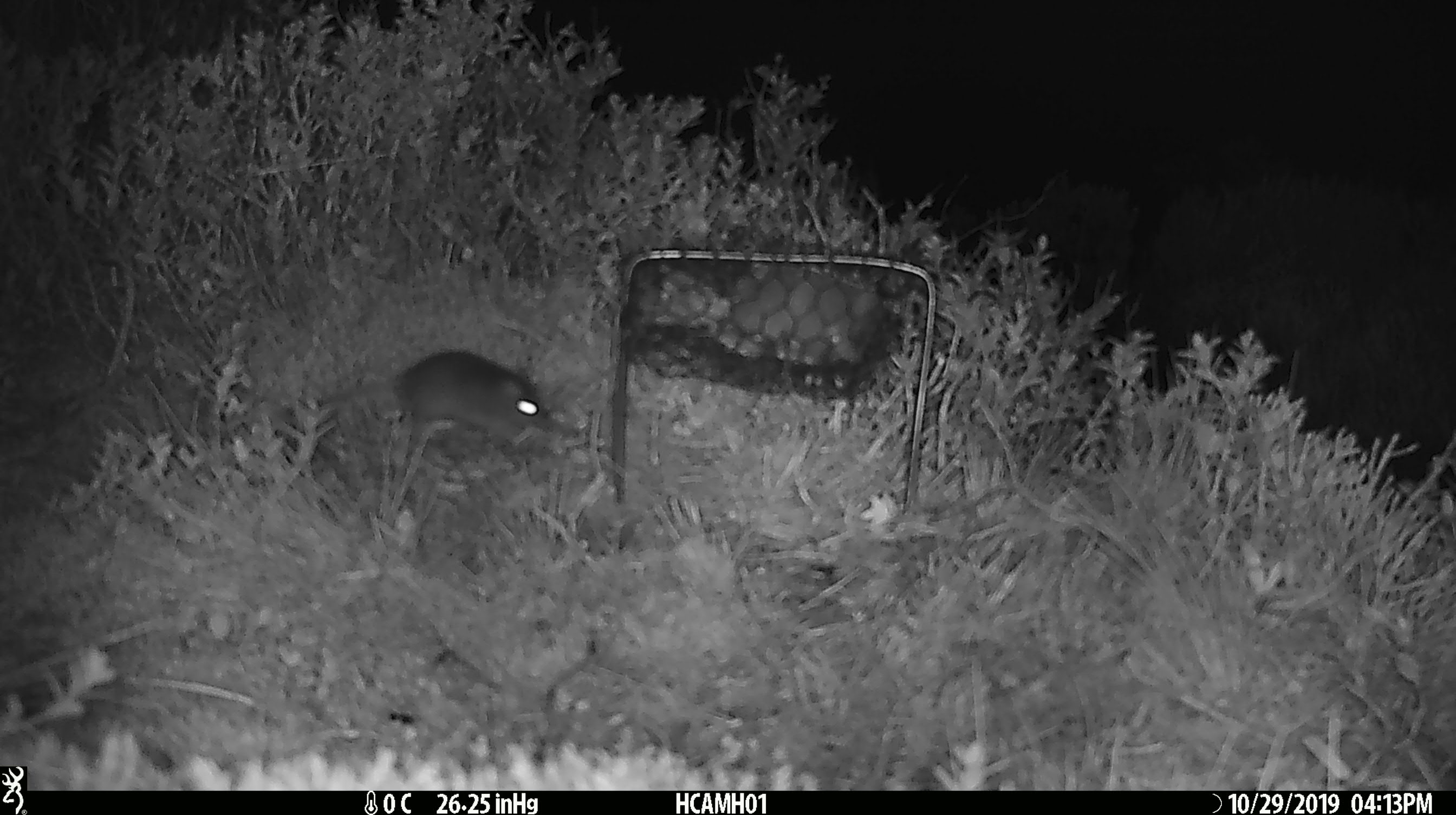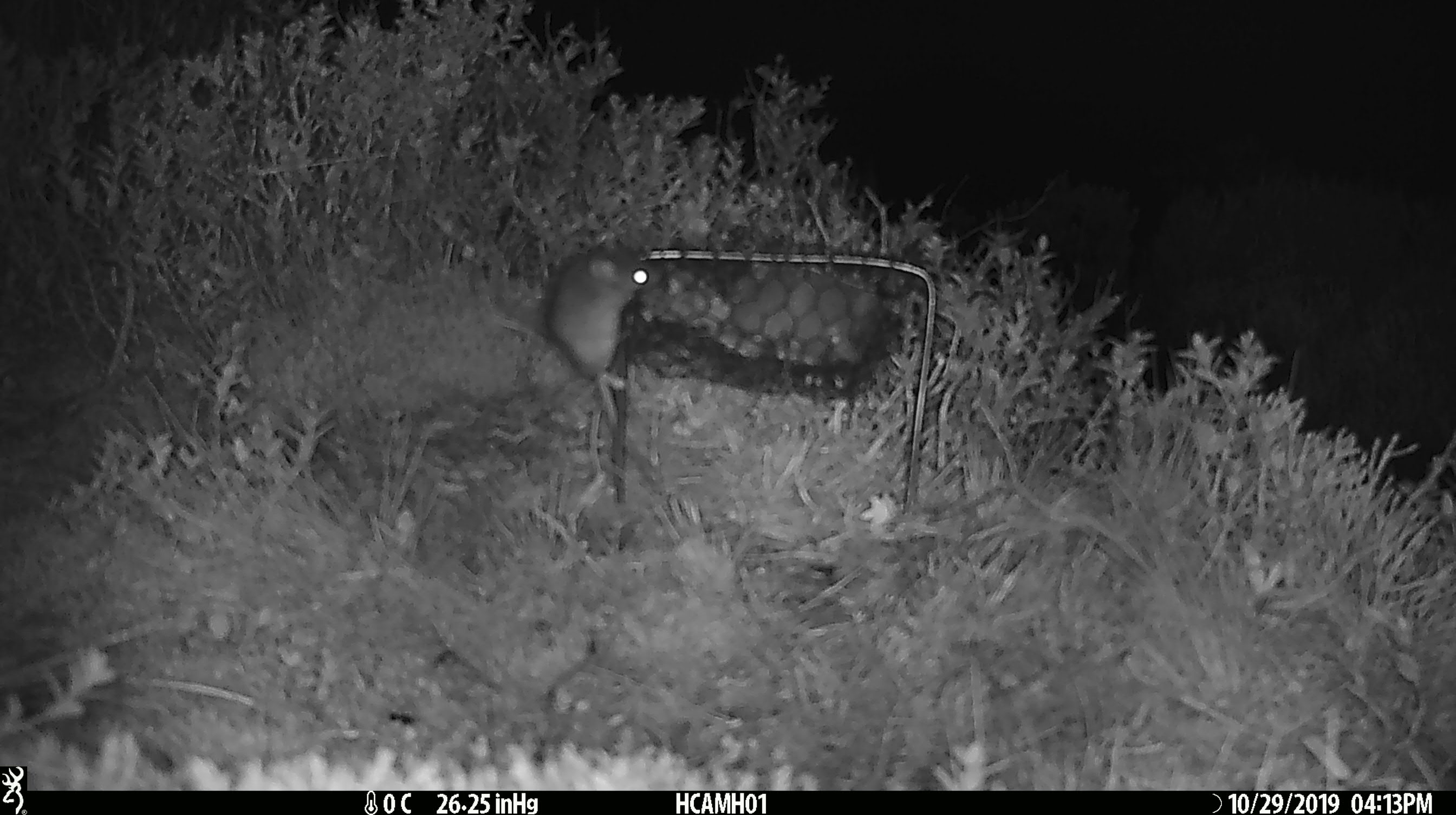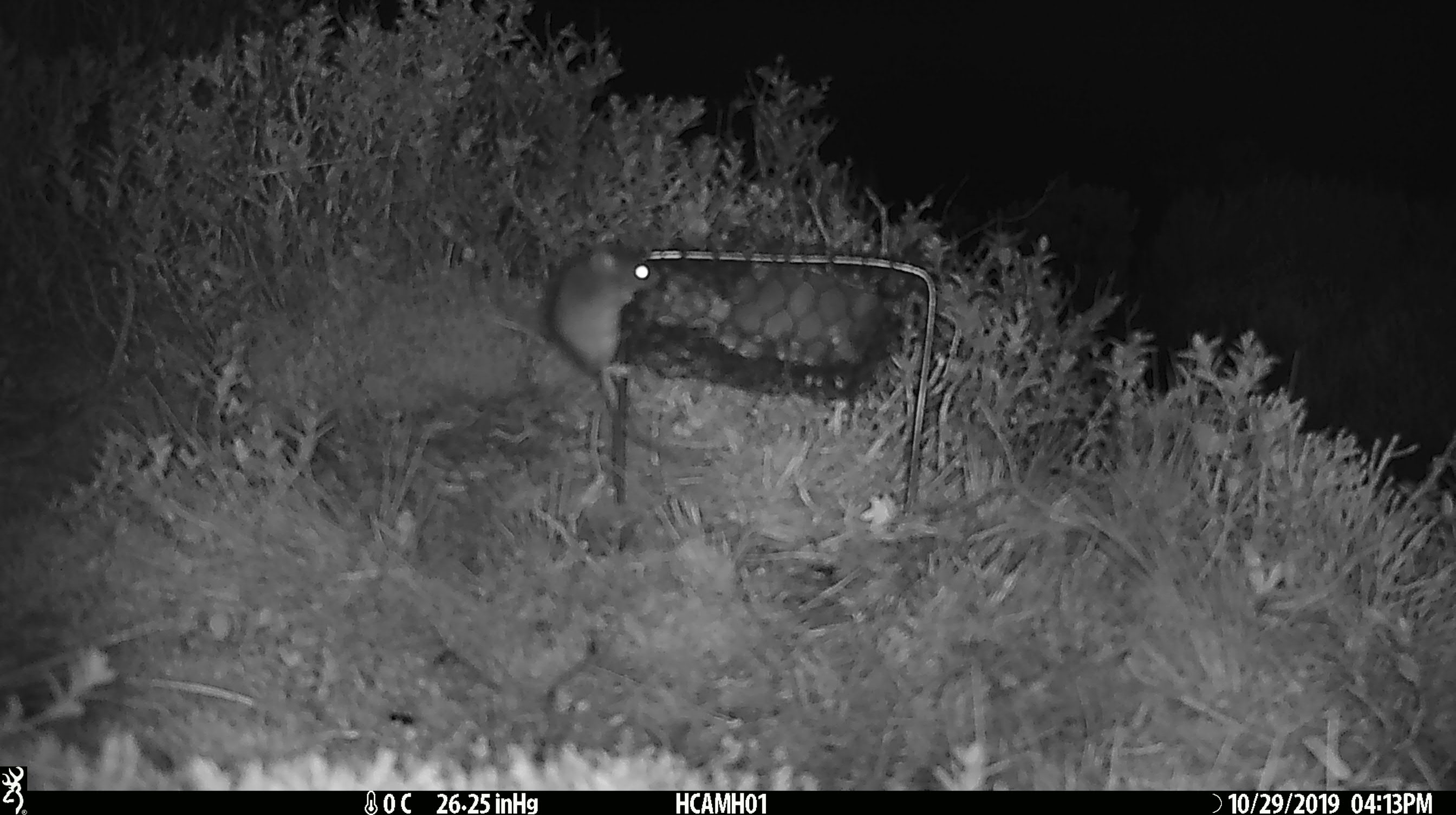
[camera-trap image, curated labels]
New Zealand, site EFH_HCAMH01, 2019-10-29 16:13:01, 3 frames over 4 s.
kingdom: Animalia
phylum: Chordata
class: Mammalia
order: Rodentia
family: Muridae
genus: Mus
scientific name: Mus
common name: mouse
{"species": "mouse (Mus)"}